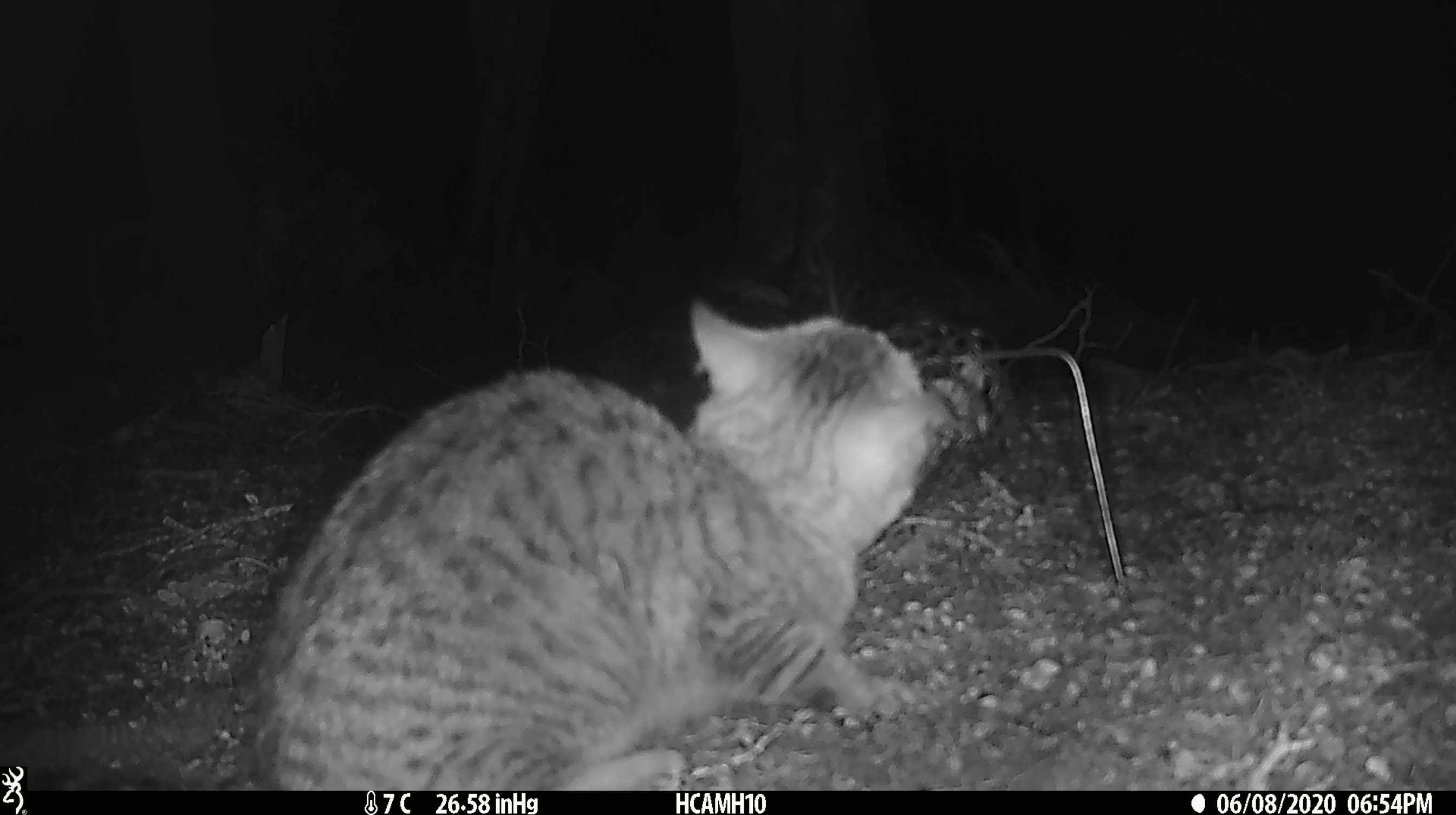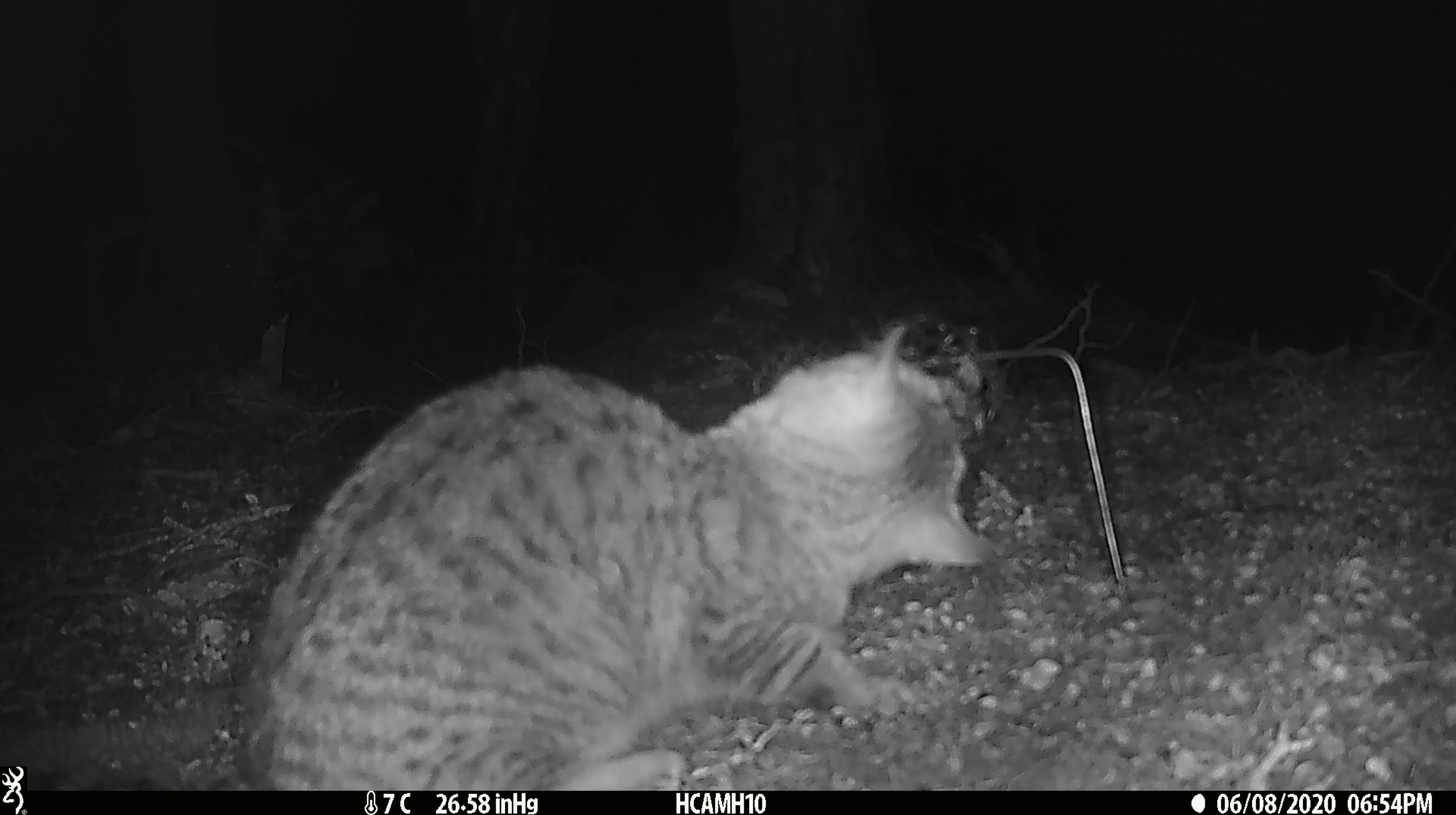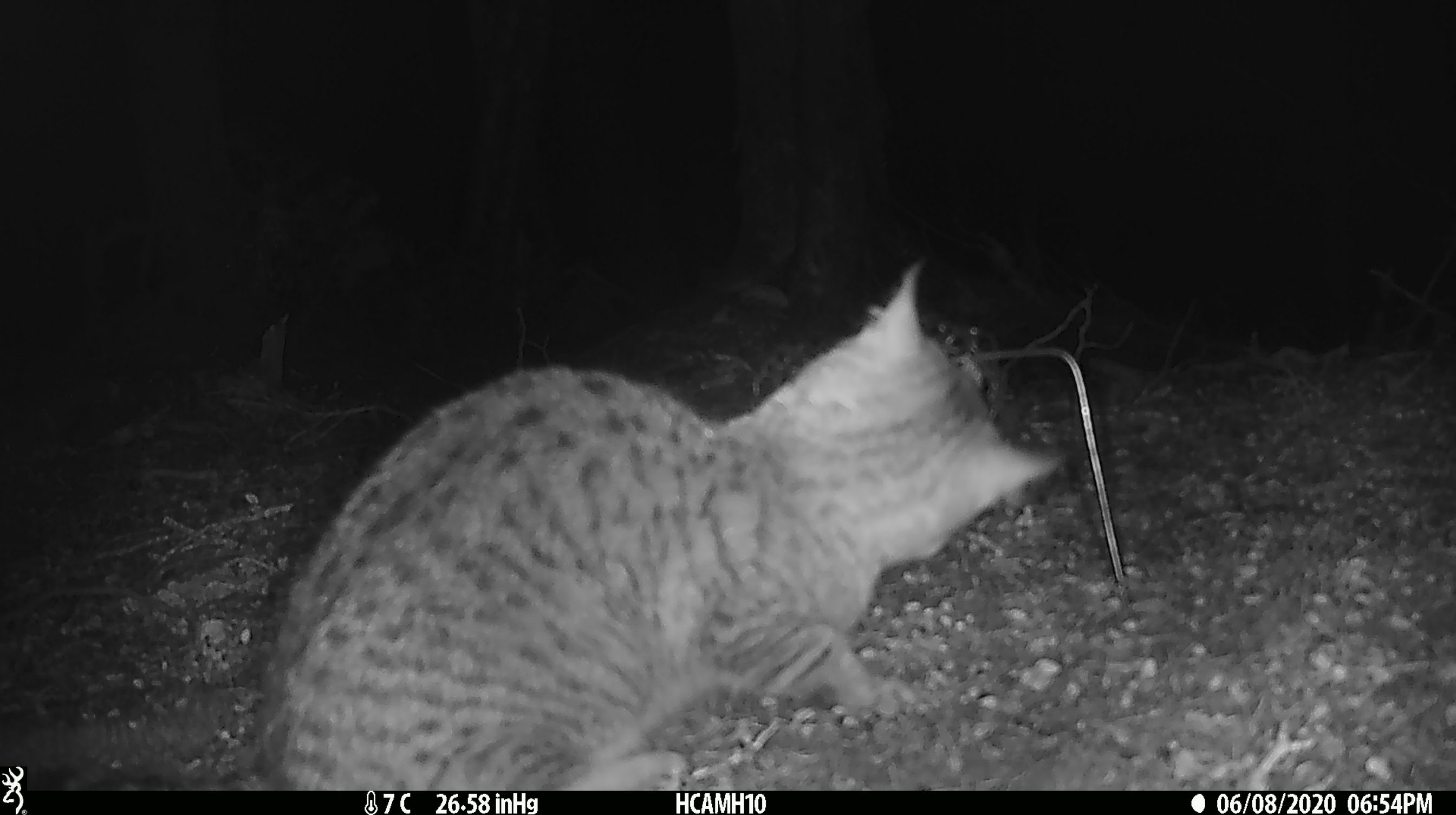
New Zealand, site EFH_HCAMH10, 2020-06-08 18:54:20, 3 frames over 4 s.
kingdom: Animalia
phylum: Chordata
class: Mammalia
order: Carnivora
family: Felidae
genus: Felis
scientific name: Felis catus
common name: domestic cat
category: cat